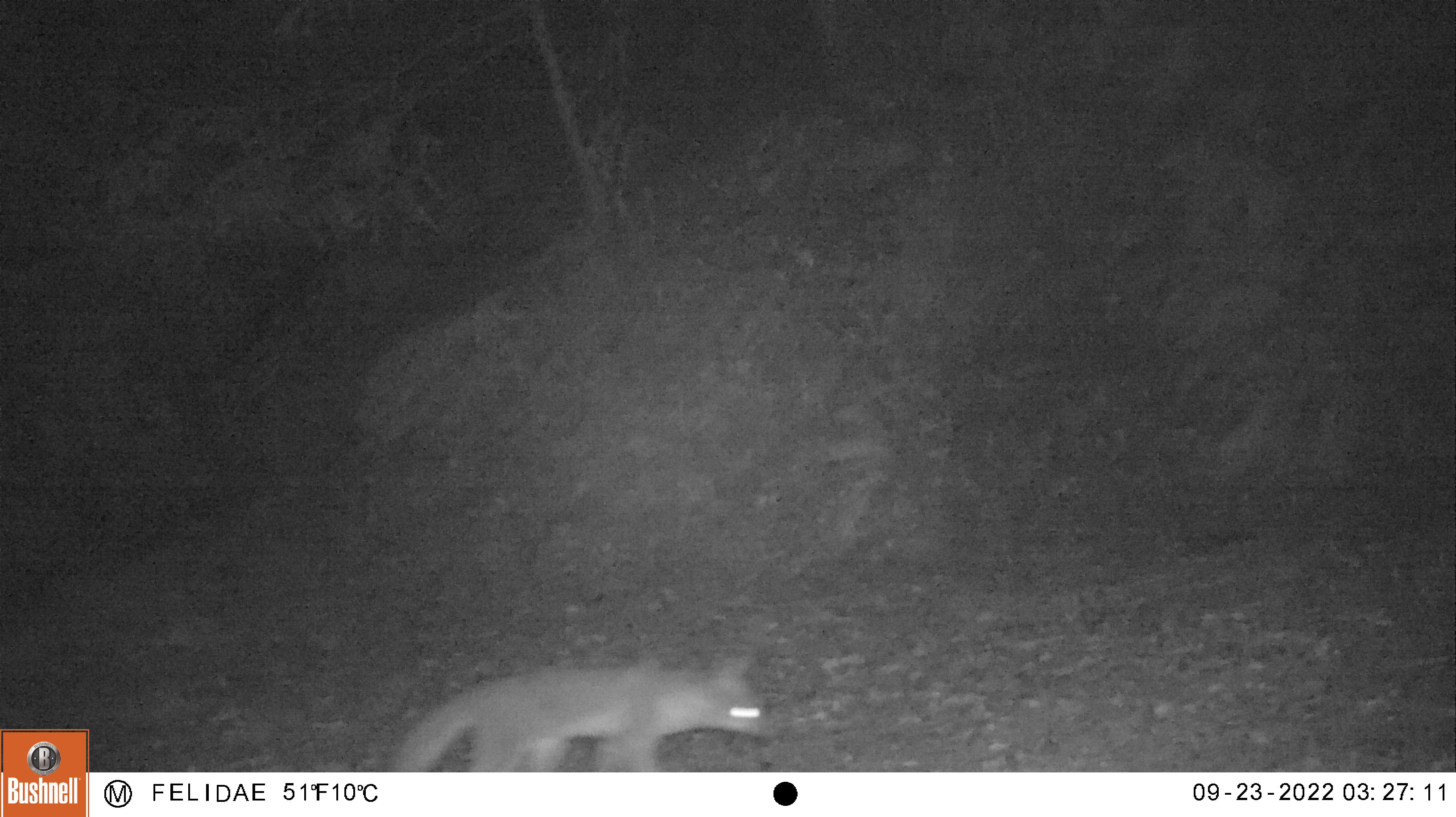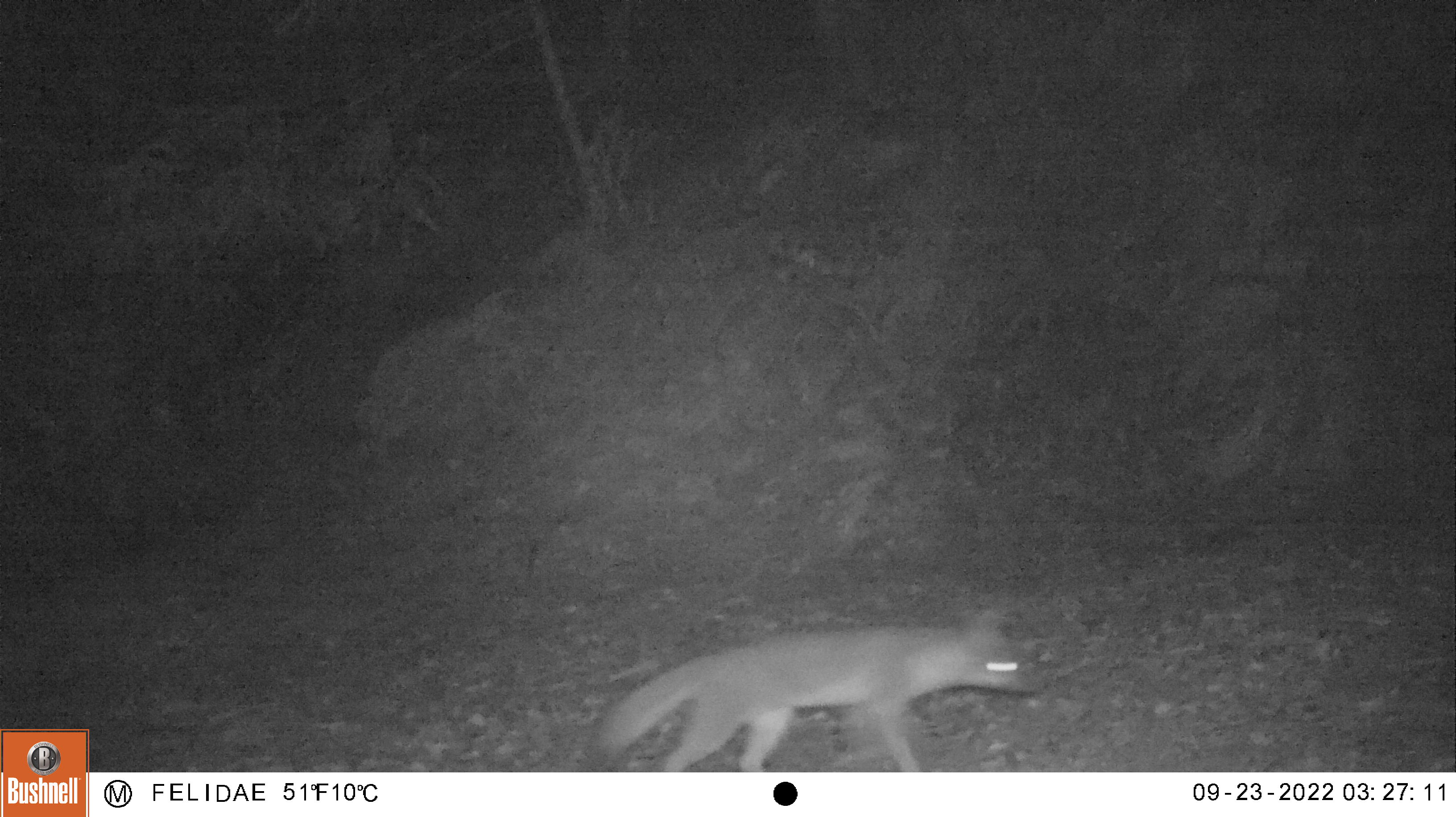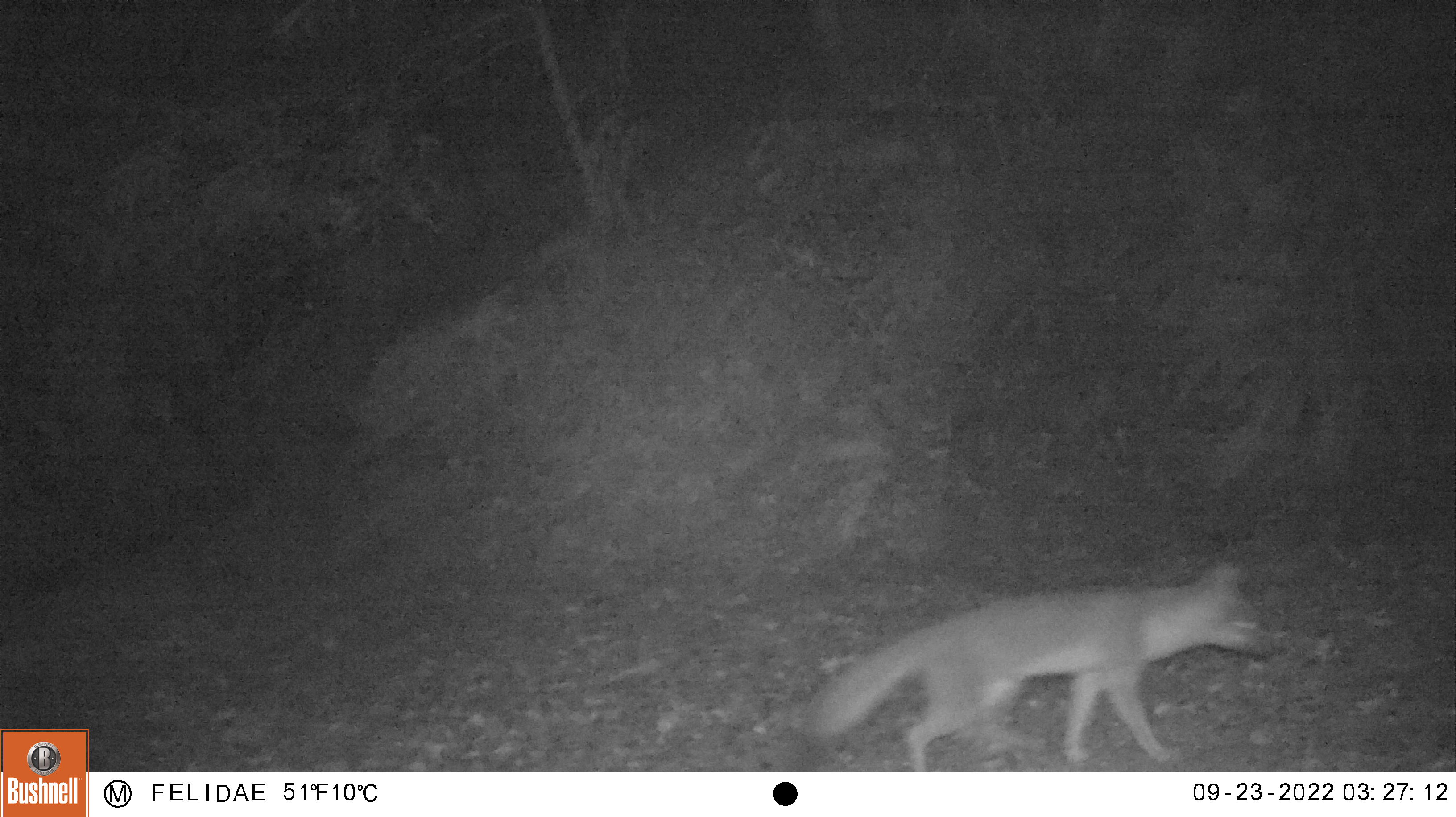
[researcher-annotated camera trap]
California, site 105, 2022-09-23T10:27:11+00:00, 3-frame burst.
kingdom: Animalia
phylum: Chordata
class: Mammalia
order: Carnivora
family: Canidae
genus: Urocyon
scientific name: Urocyon cinereoargenteus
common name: gray fox